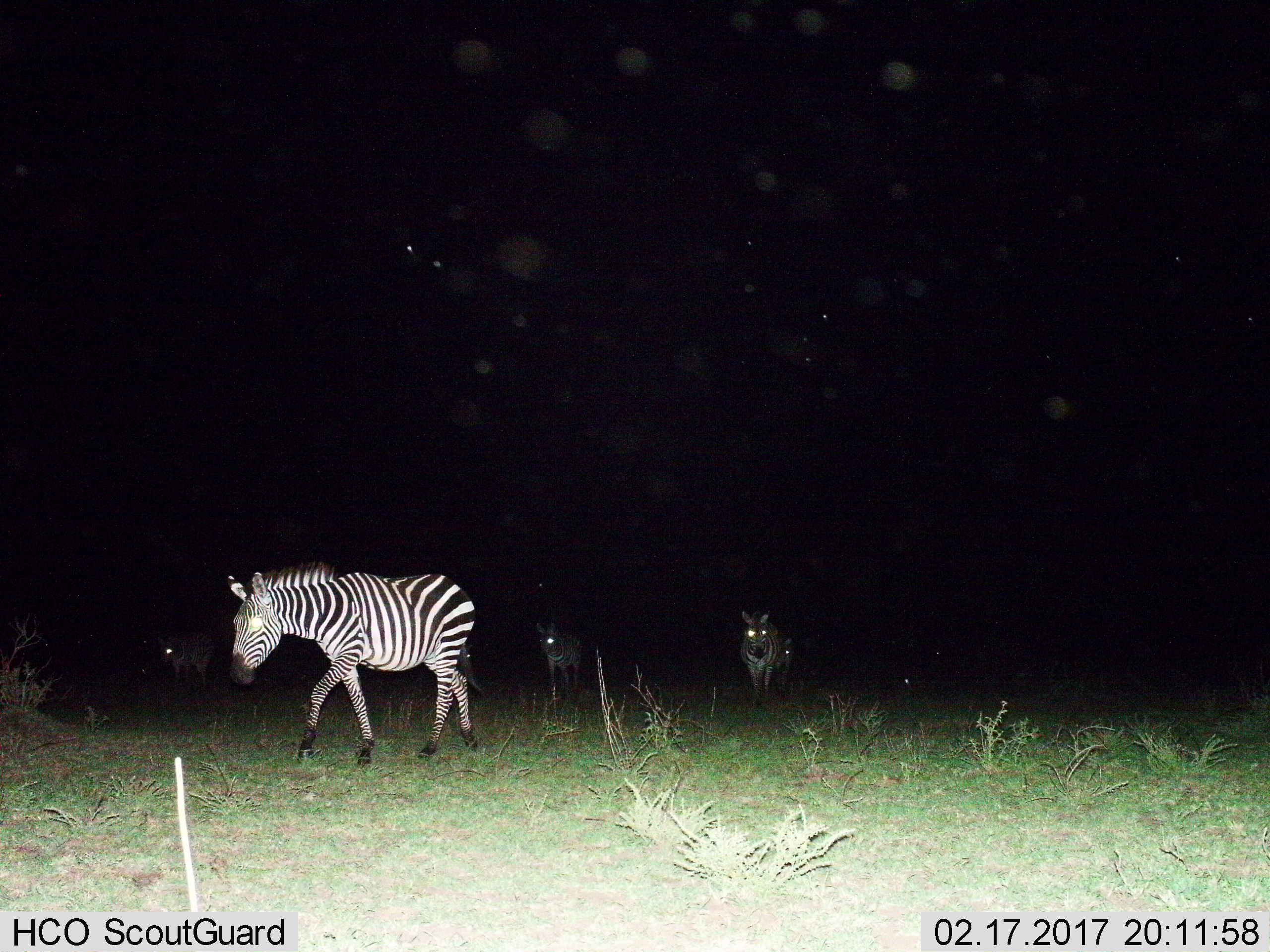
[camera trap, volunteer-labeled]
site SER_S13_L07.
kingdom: Animalia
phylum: Chordata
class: Mammalia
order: Perissodactyla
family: Equidae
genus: Equus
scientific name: Equus quagga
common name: plains zebra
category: zebraplains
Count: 5.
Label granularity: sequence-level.